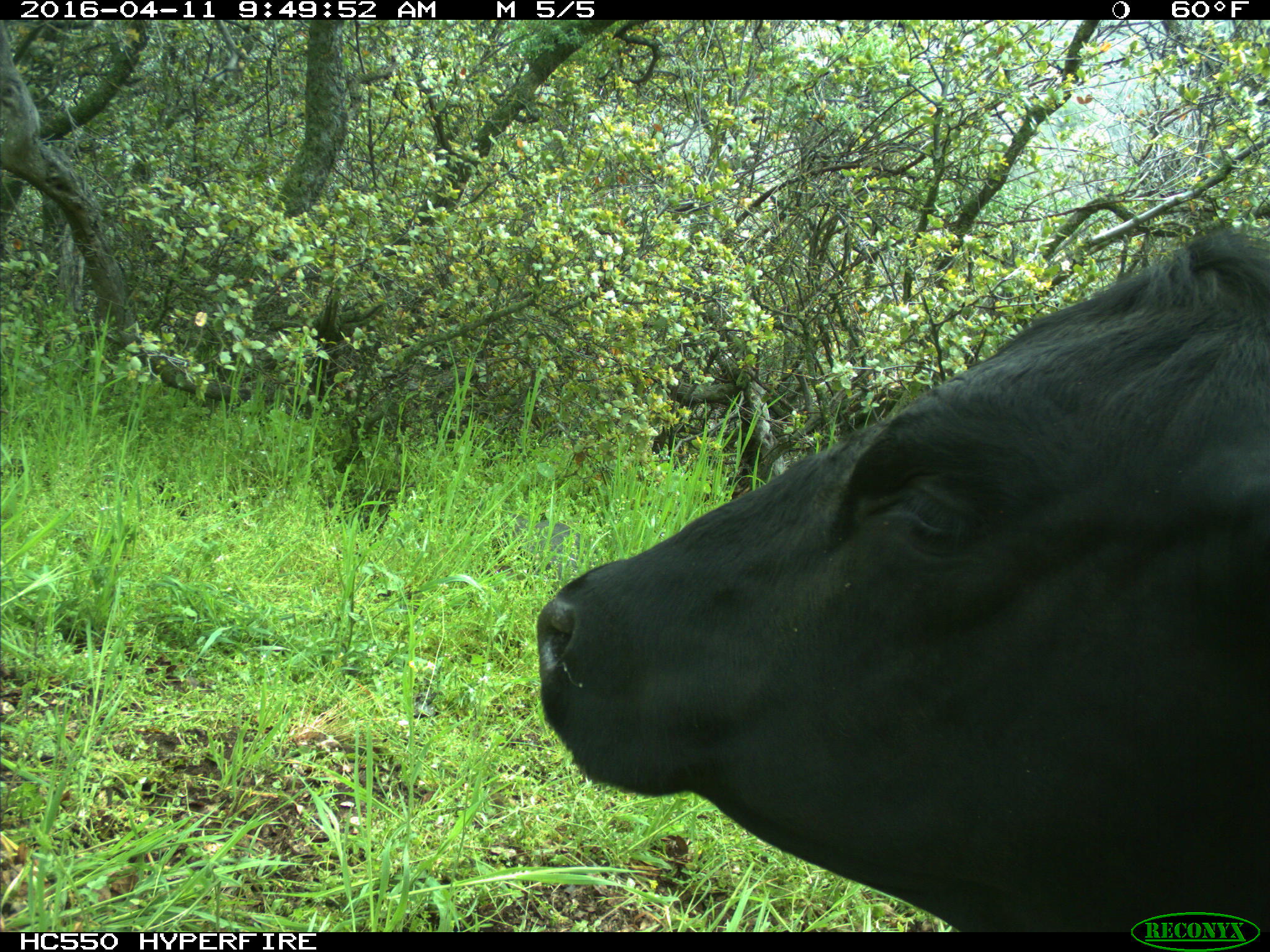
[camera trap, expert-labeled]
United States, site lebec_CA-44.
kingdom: Animalia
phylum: Chordata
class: Mammalia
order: Artiodactyla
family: Bovidae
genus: Bos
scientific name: Bos taurus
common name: domestic cow